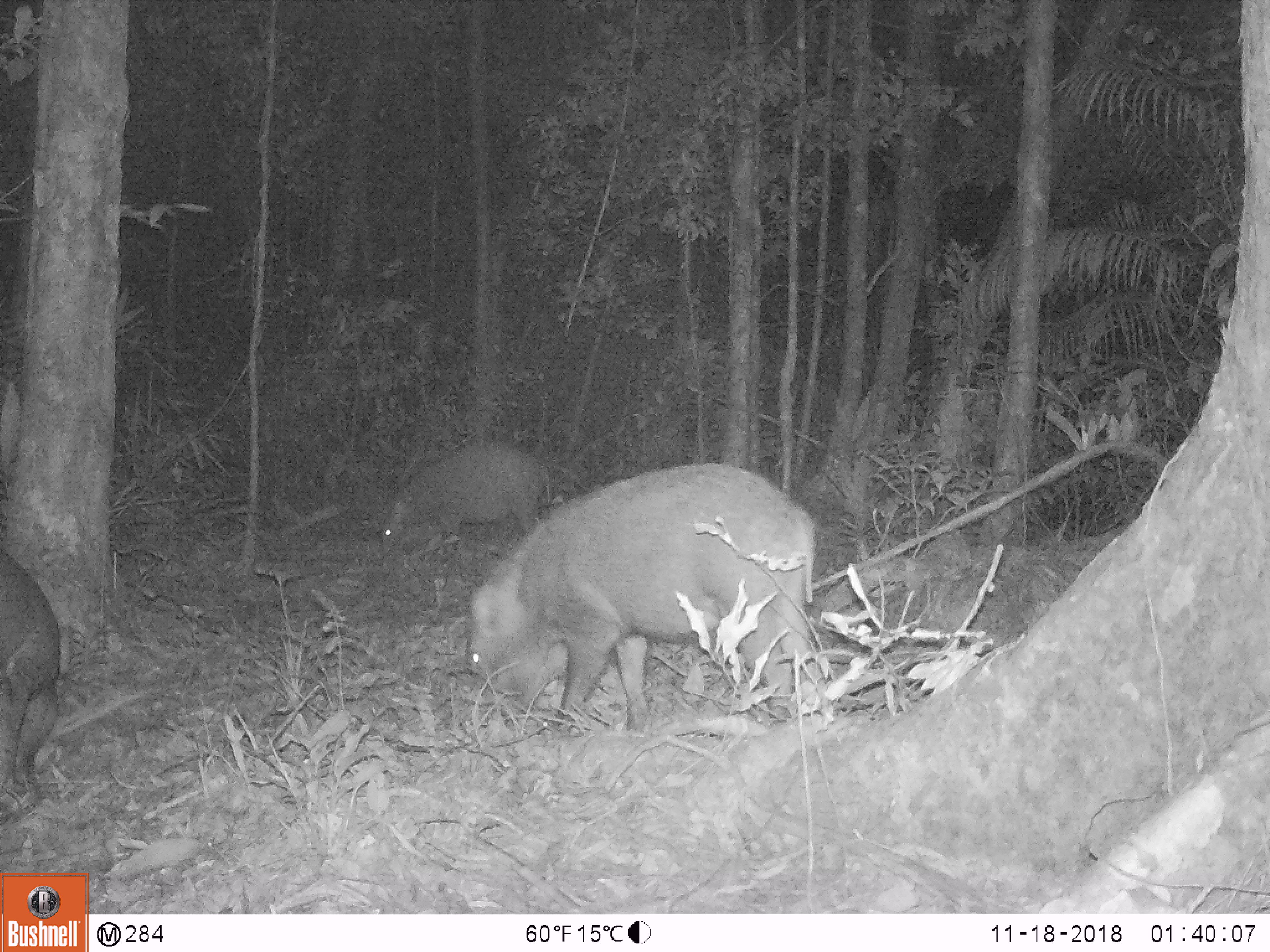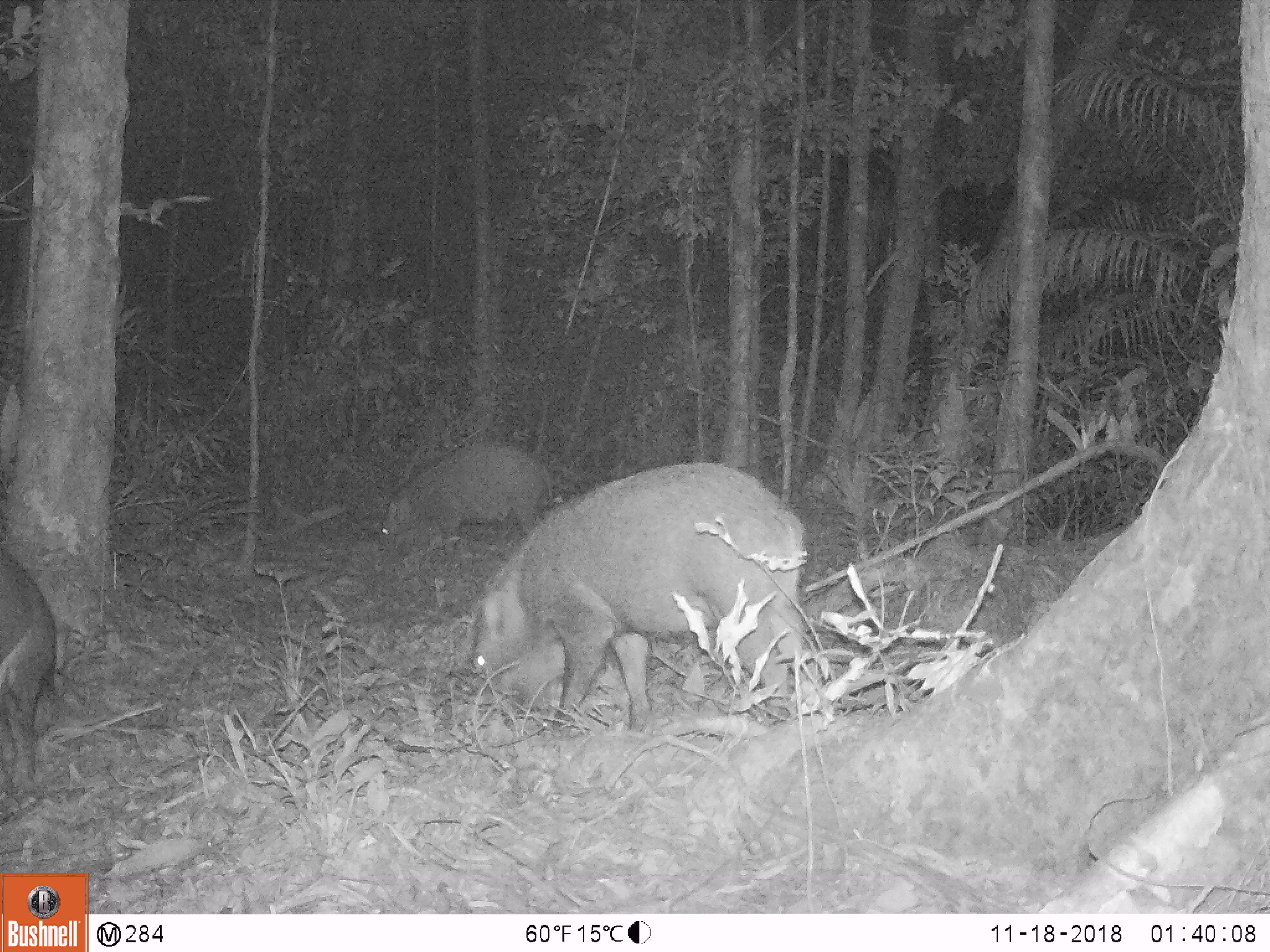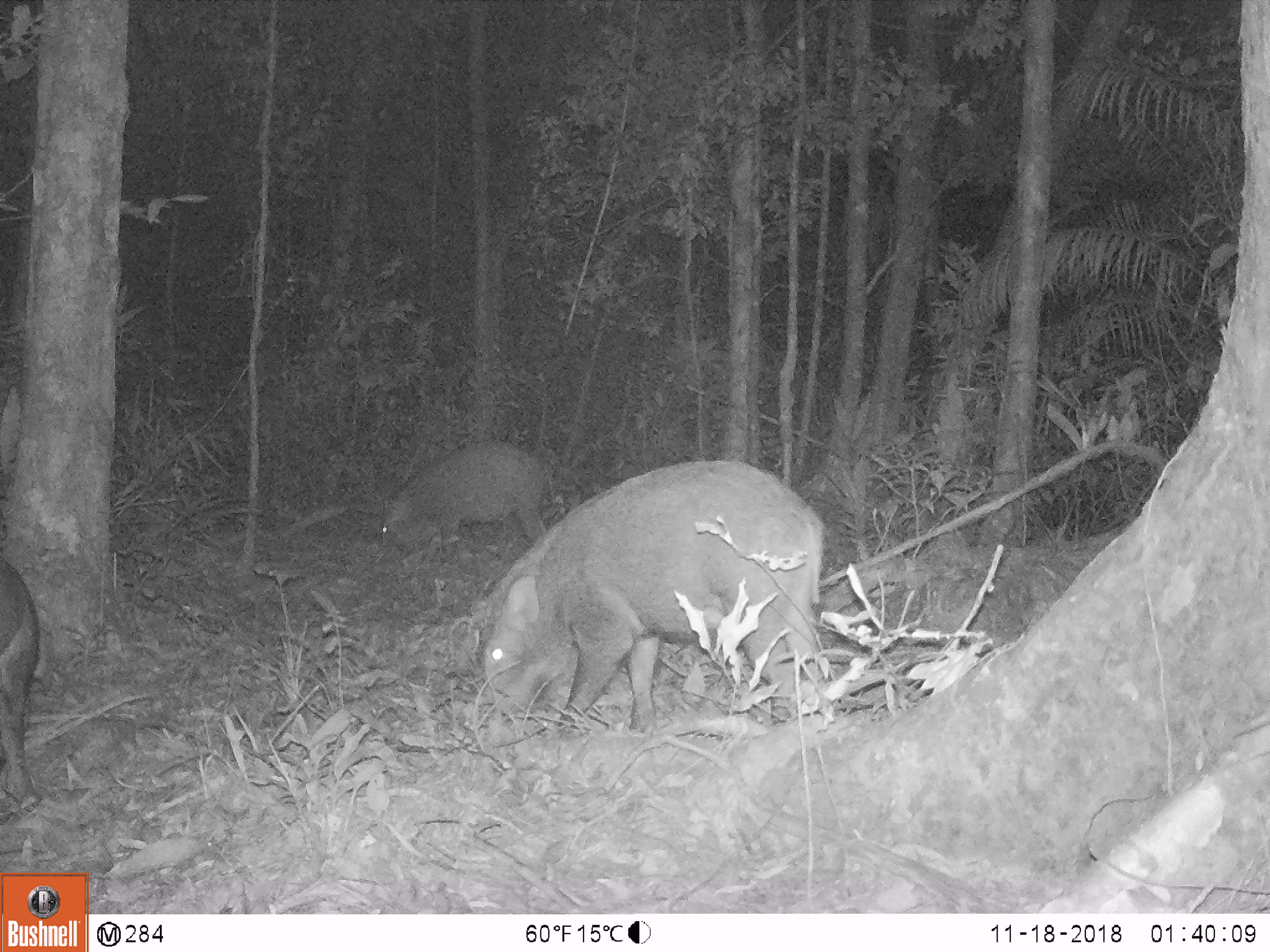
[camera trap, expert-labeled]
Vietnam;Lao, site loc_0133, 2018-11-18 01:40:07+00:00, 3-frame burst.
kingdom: Animalia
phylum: Chordata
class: Mammalia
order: Artiodactyla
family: Suidae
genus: Sus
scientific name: Sus scrofa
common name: eurasian wild pig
Eurasian wild pig (Sus scrofa). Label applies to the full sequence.